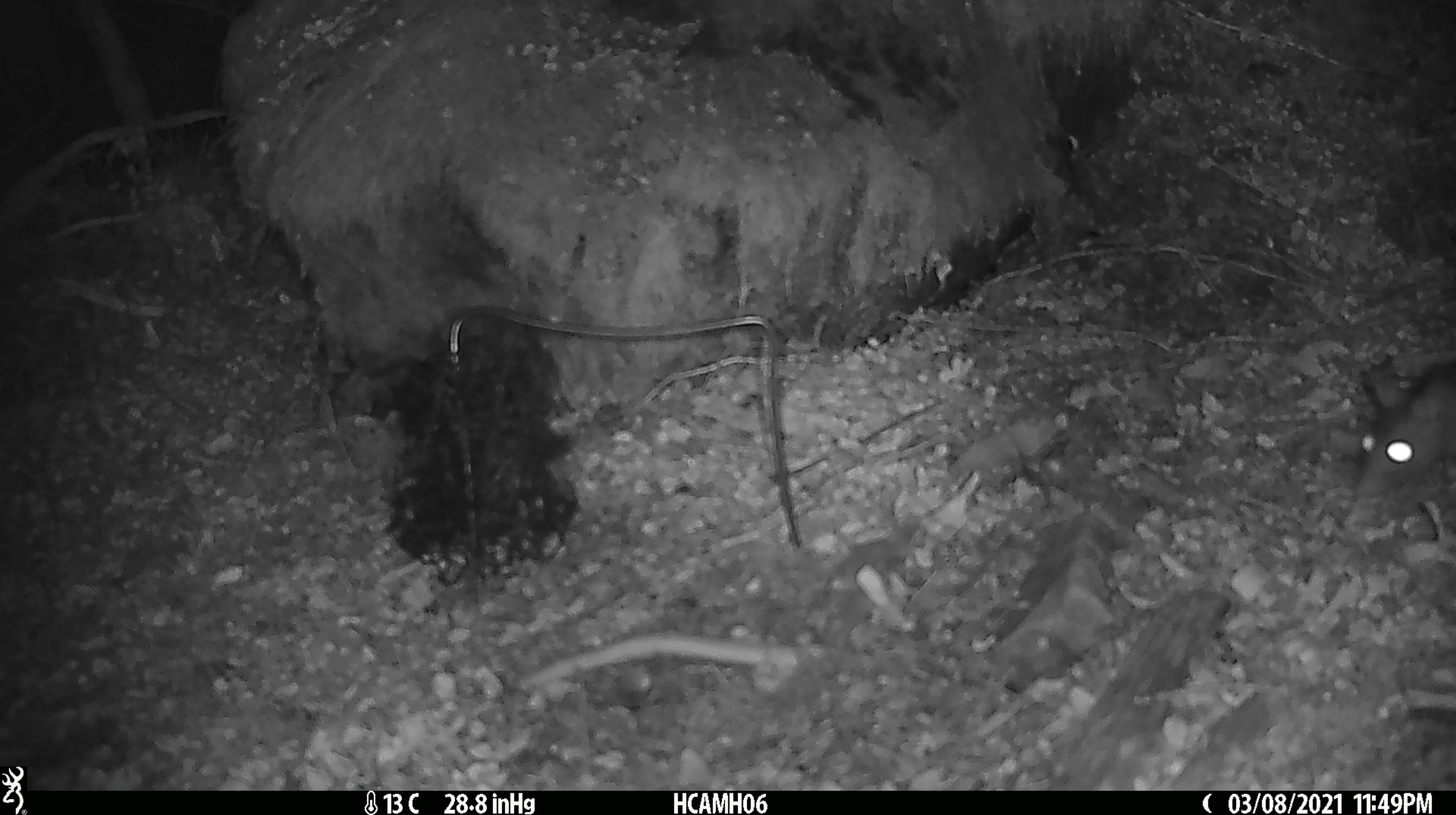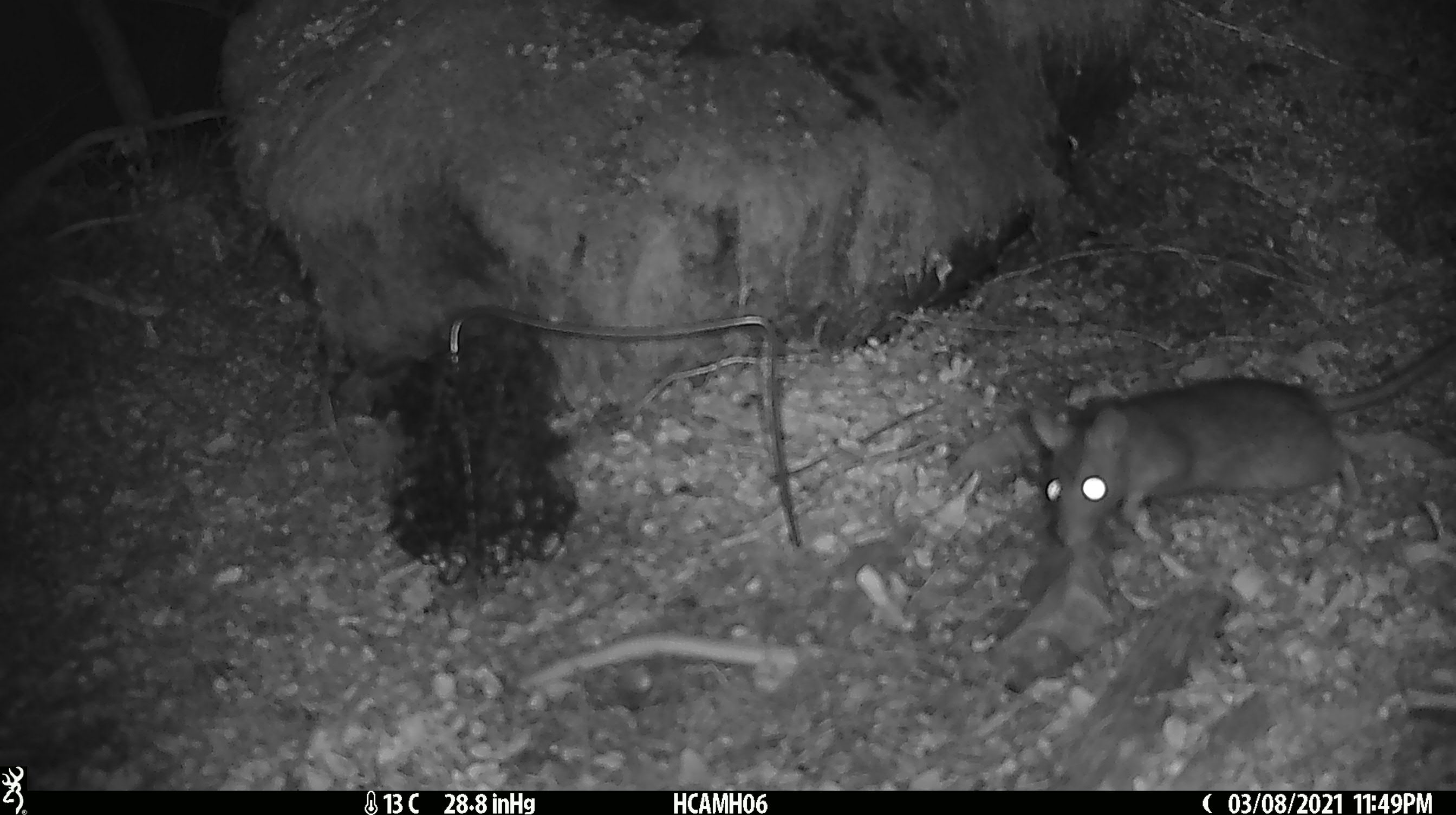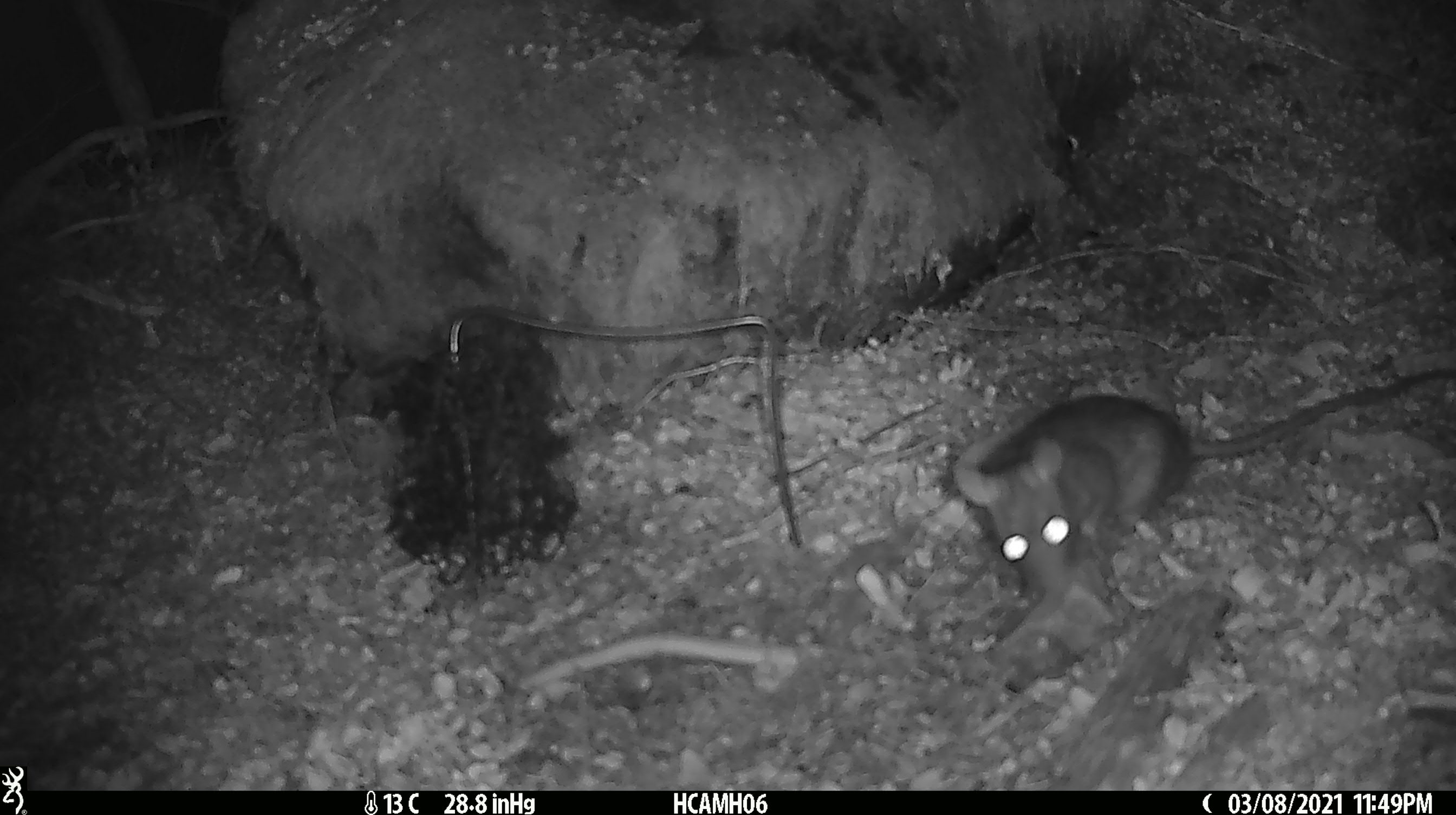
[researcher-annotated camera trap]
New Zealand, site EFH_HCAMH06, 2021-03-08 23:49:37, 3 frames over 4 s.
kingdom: Animalia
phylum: Chordata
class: Mammalia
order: Rodentia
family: Muridae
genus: Rattus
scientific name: Rattus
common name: rat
Rat (Rattus).